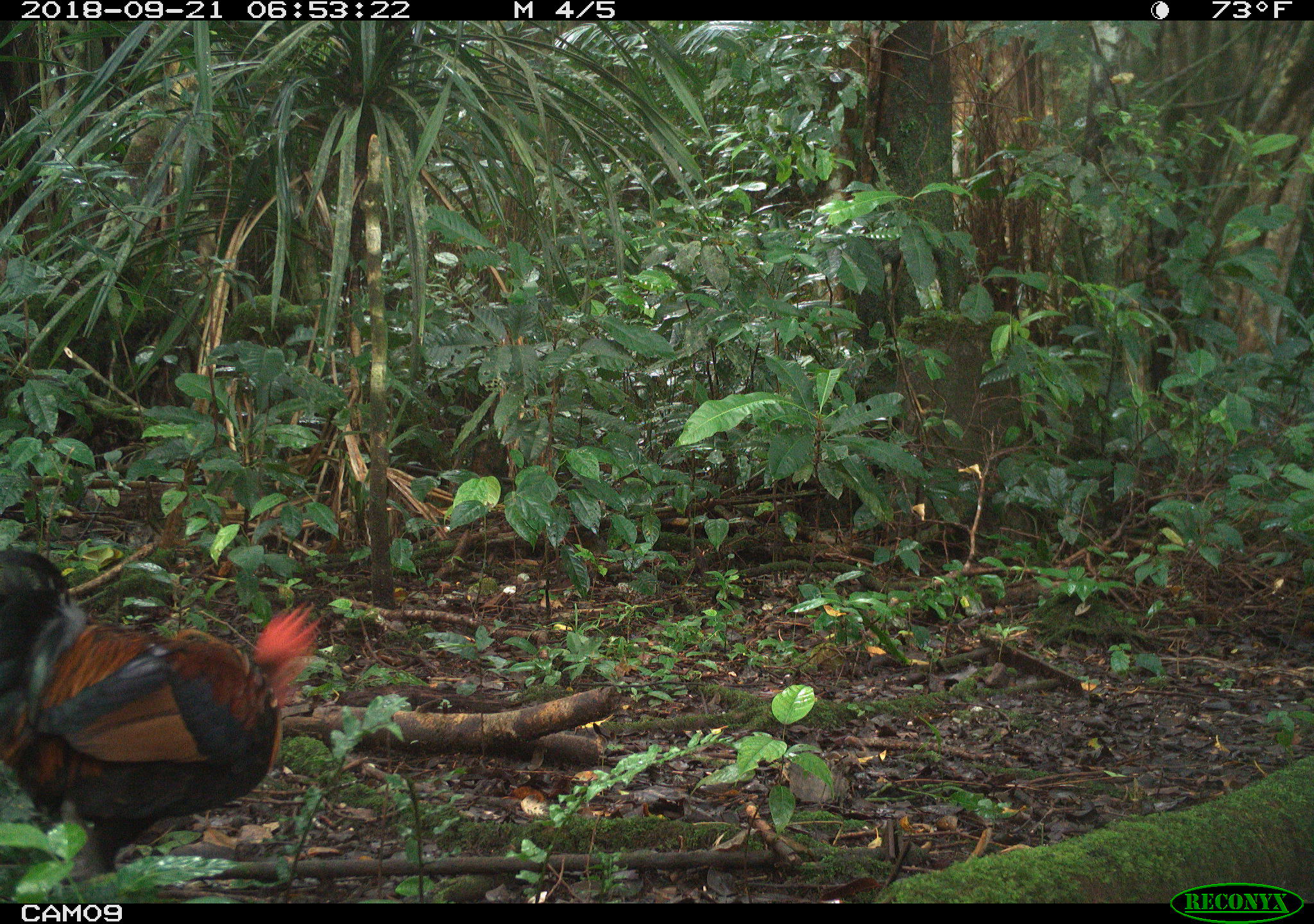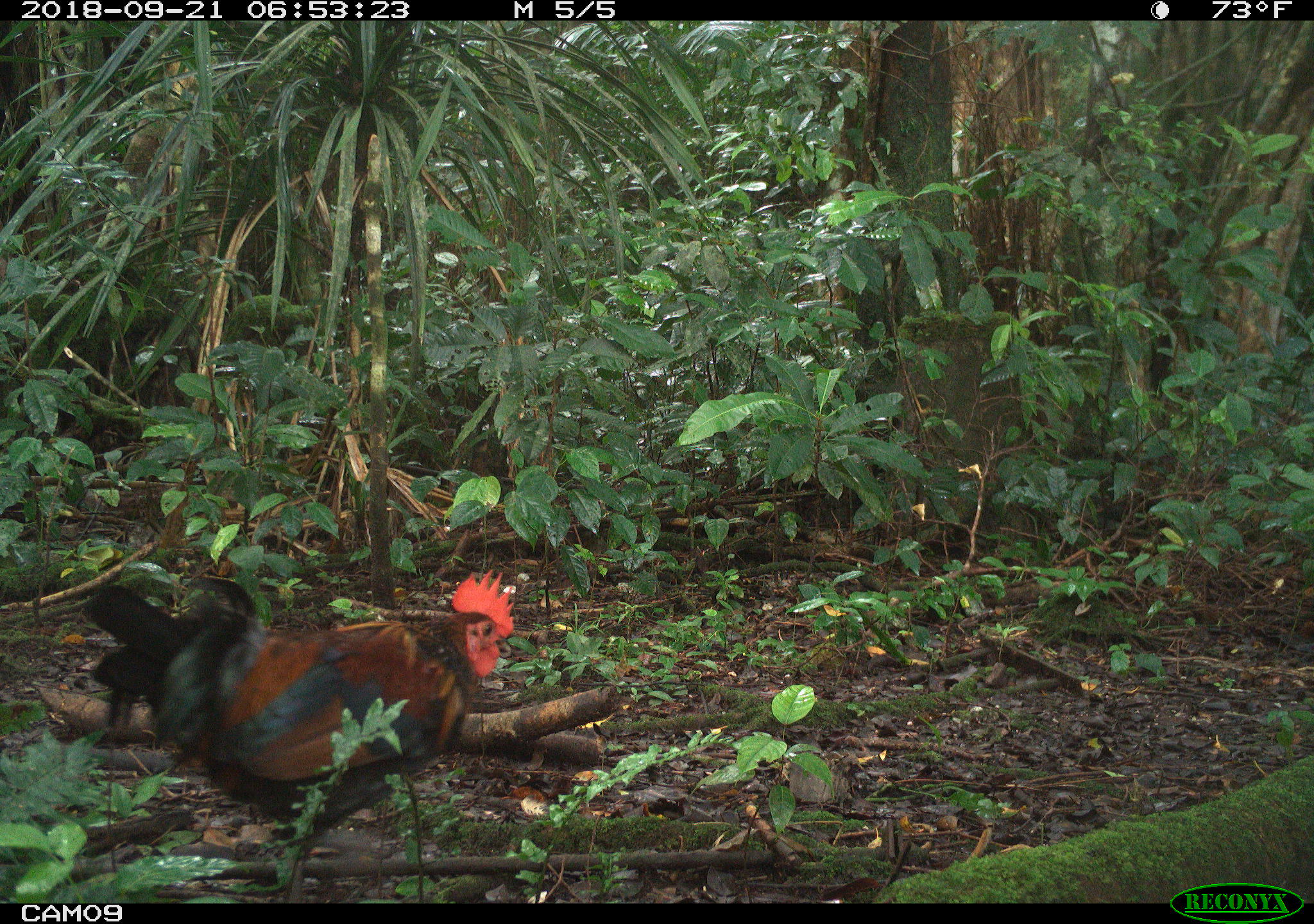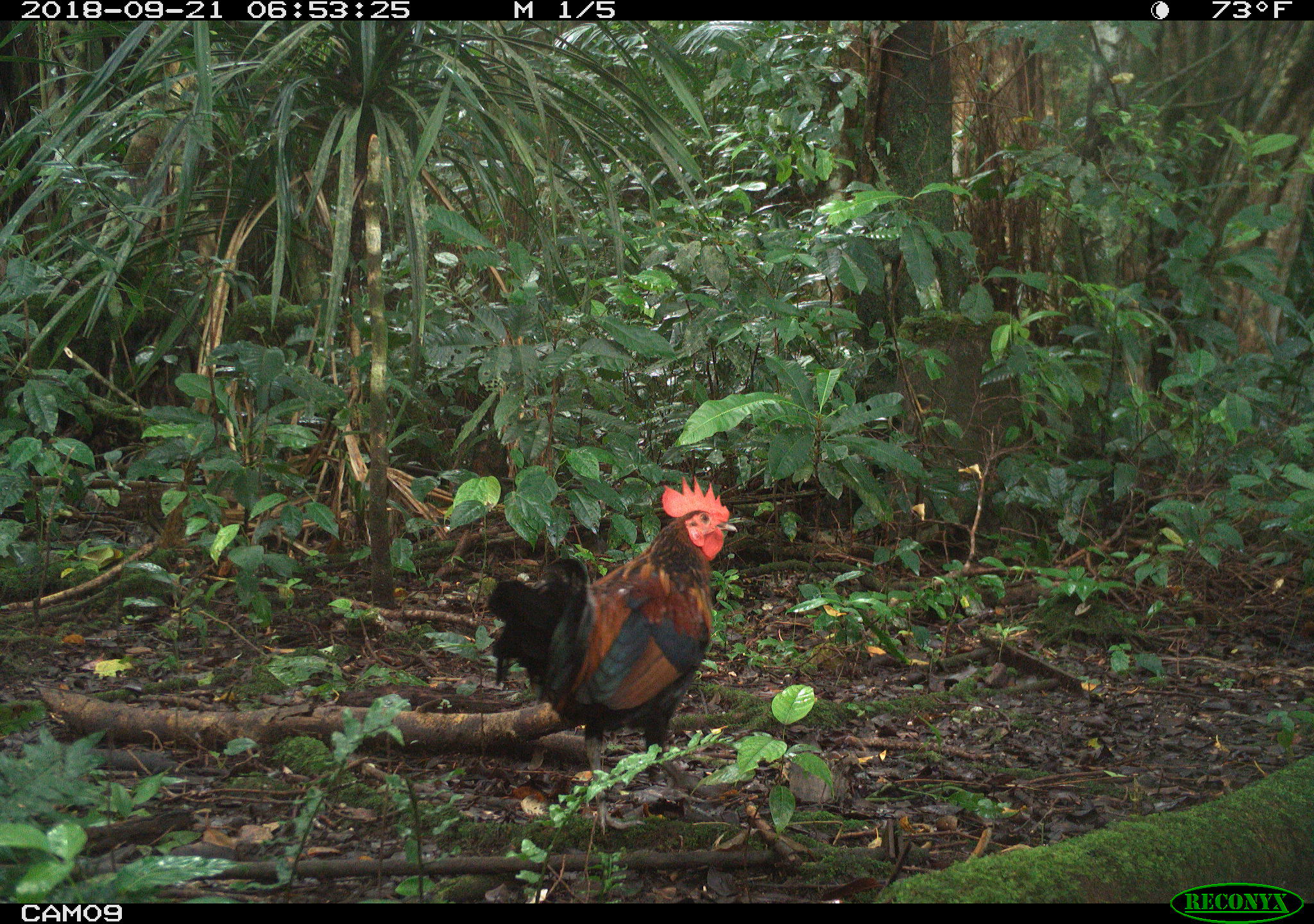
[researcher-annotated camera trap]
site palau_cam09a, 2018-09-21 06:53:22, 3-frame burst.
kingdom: Animalia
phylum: Chordata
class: Aves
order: Galliformes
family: Phasianidae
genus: Gallus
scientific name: Gallus gallus domesticus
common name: rooster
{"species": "rooster (Gallus gallus domesticus)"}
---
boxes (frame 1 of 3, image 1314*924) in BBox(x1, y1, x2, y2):
rooster: BBox(0, 549, 330, 899)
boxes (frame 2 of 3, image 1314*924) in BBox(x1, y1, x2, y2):
rooster: BBox(101, 565, 512, 900)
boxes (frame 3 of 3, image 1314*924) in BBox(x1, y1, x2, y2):
rooster: BBox(484, 474, 737, 791)